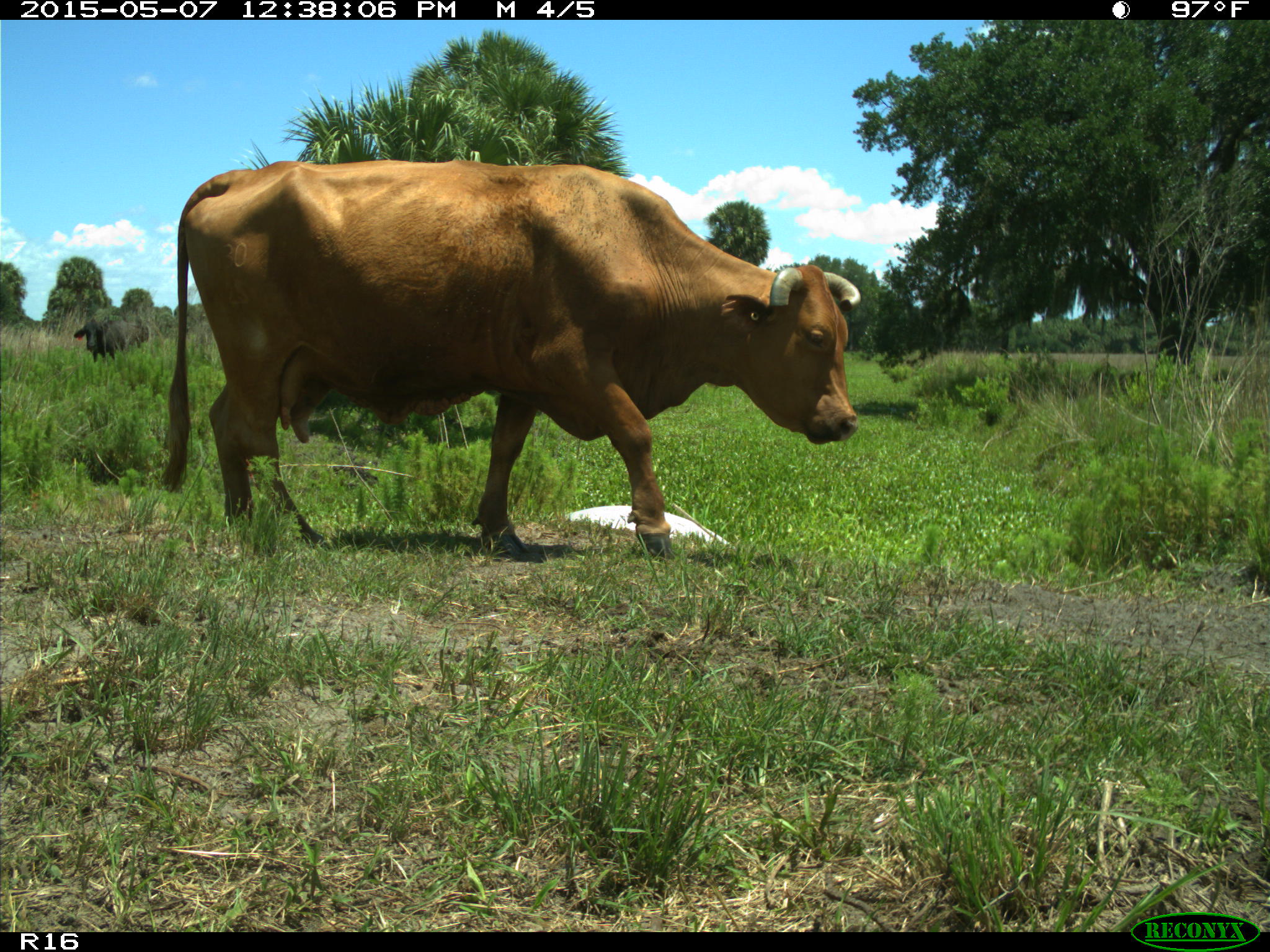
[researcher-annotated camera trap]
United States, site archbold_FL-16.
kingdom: Animalia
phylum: Chordata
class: Mammalia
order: Artiodactyla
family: Bovidae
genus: Bos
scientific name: Bos taurus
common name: domestic cow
Bos taurus (domestic cow).